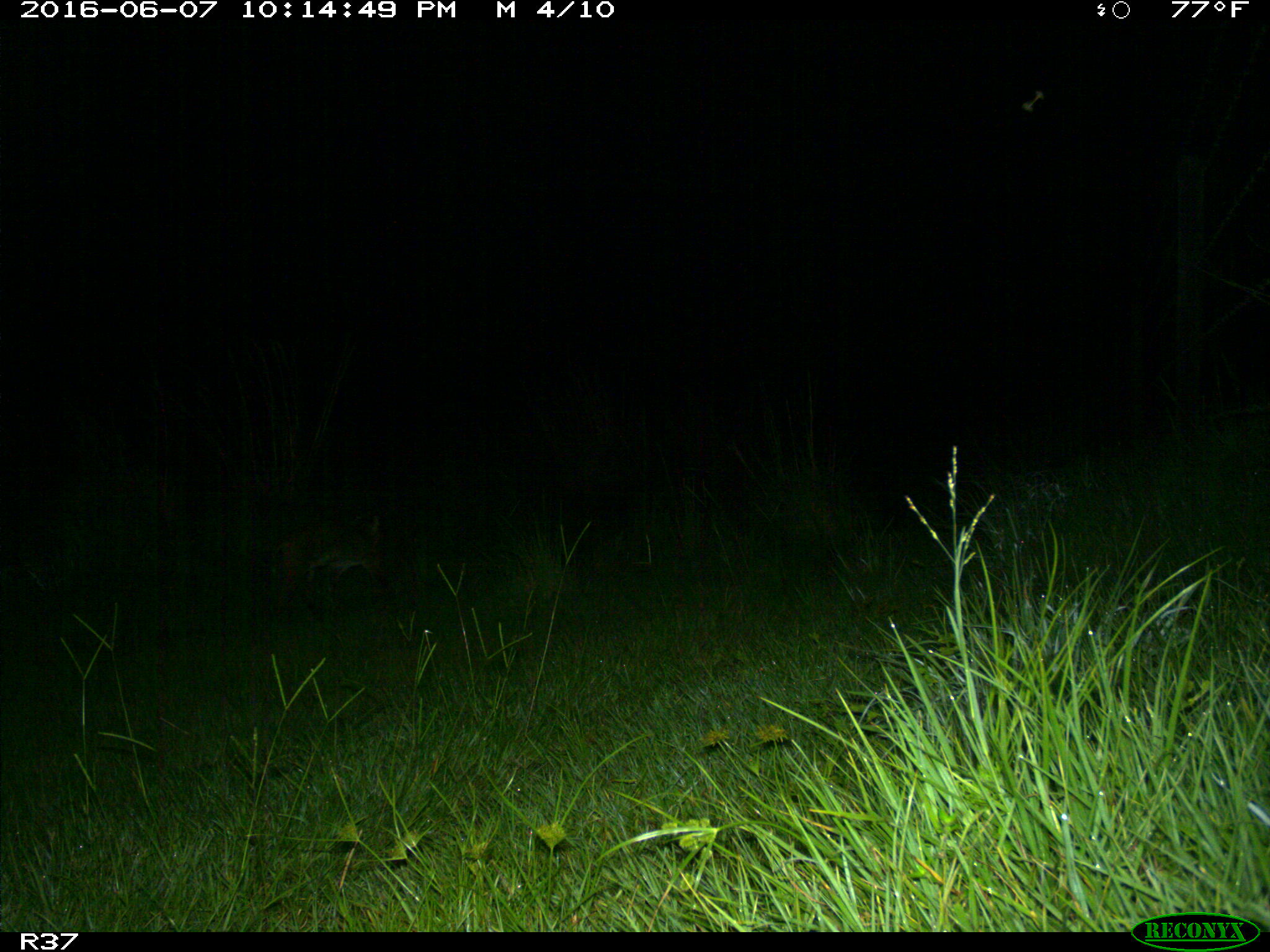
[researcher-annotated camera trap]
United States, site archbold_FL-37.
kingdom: Animalia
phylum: Chordata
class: Mammalia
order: Carnivora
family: Felidae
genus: Lynx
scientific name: Lynx rufus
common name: bobcat